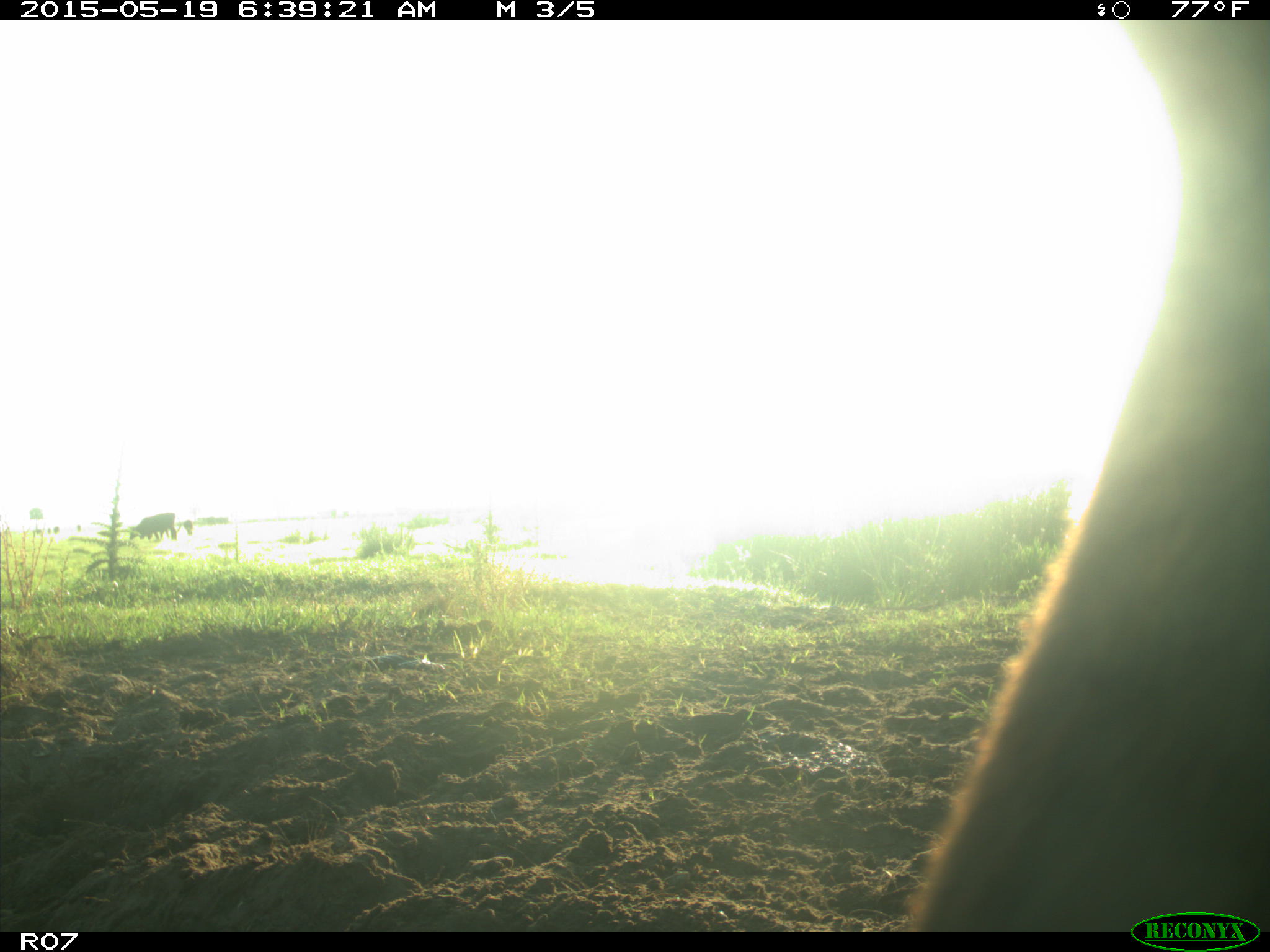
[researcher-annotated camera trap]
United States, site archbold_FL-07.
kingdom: Animalia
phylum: Chordata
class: Mammalia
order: Artiodactyla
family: Bovidae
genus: Bos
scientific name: Bos taurus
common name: domestic cow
Bos taurus (domestic cow).